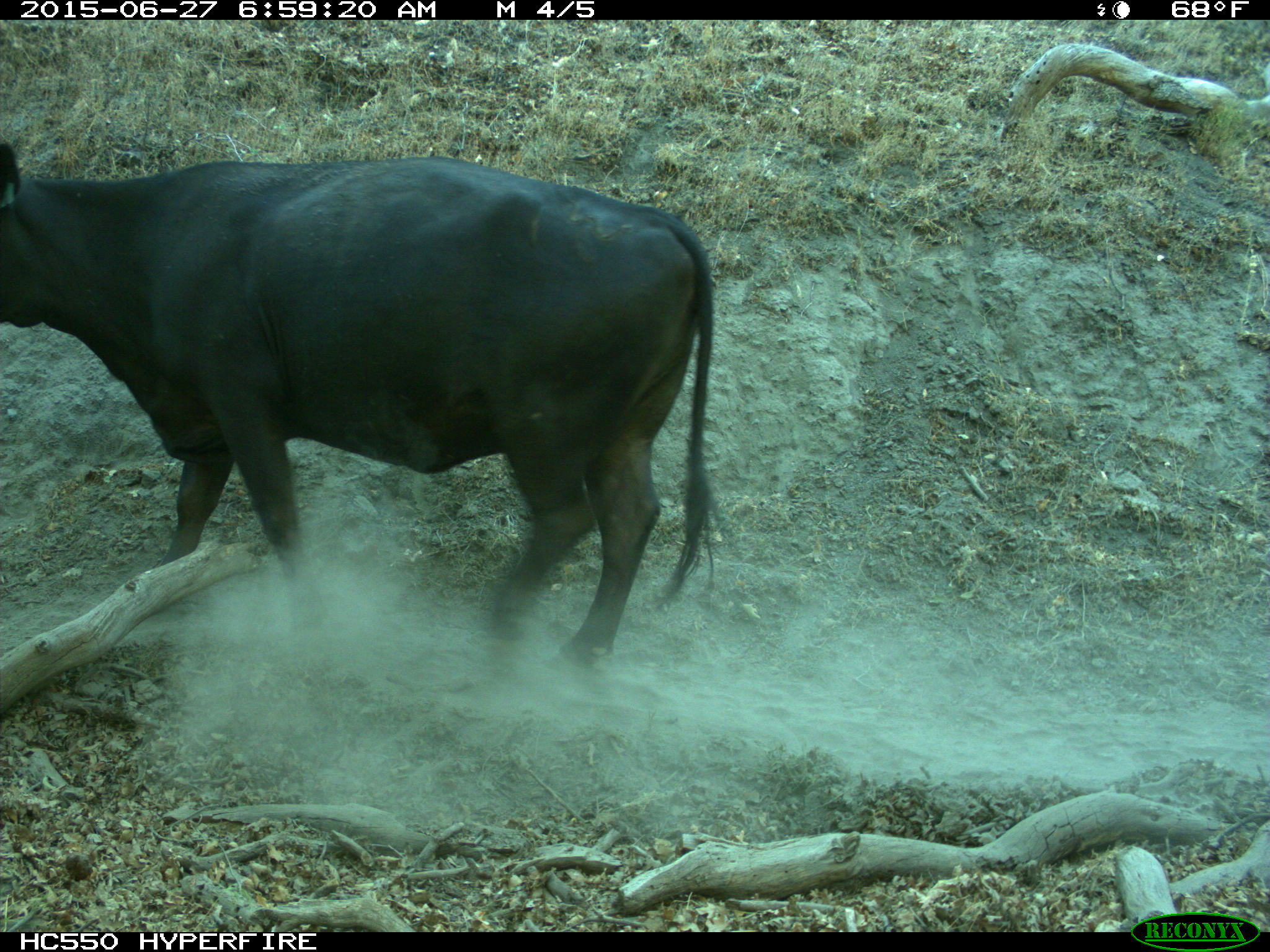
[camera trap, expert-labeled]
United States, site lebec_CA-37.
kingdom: Animalia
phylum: Chordata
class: Mammalia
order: Artiodactyla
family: Bovidae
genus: Bos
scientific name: Bos taurus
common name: domestic cow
Bos taurus (domestic cow).